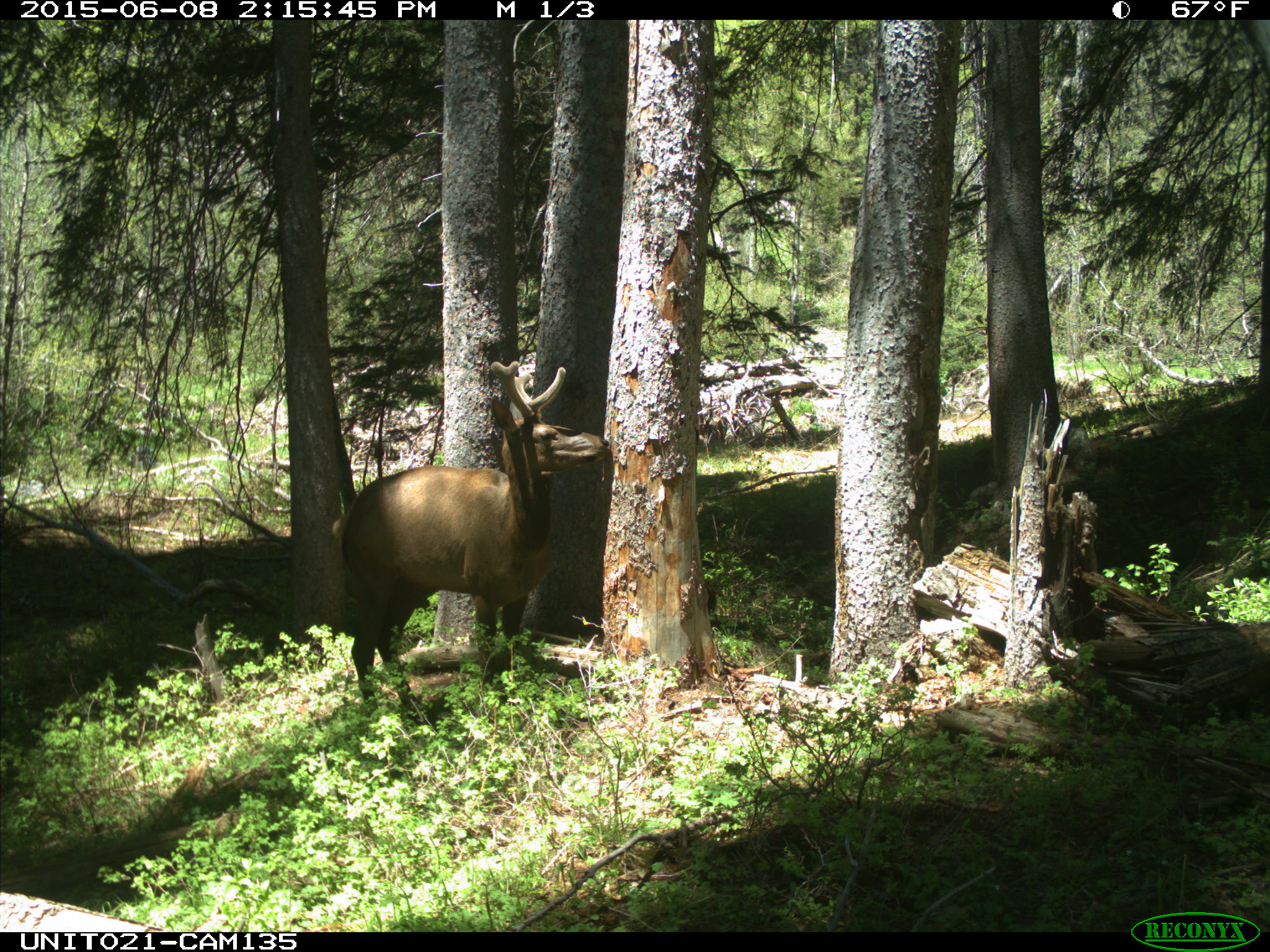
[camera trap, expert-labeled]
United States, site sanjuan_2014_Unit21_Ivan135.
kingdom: Animalia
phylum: Chordata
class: Mammalia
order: Artiodactyla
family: Cervidae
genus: Cervus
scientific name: Cervus elaphus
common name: red deer